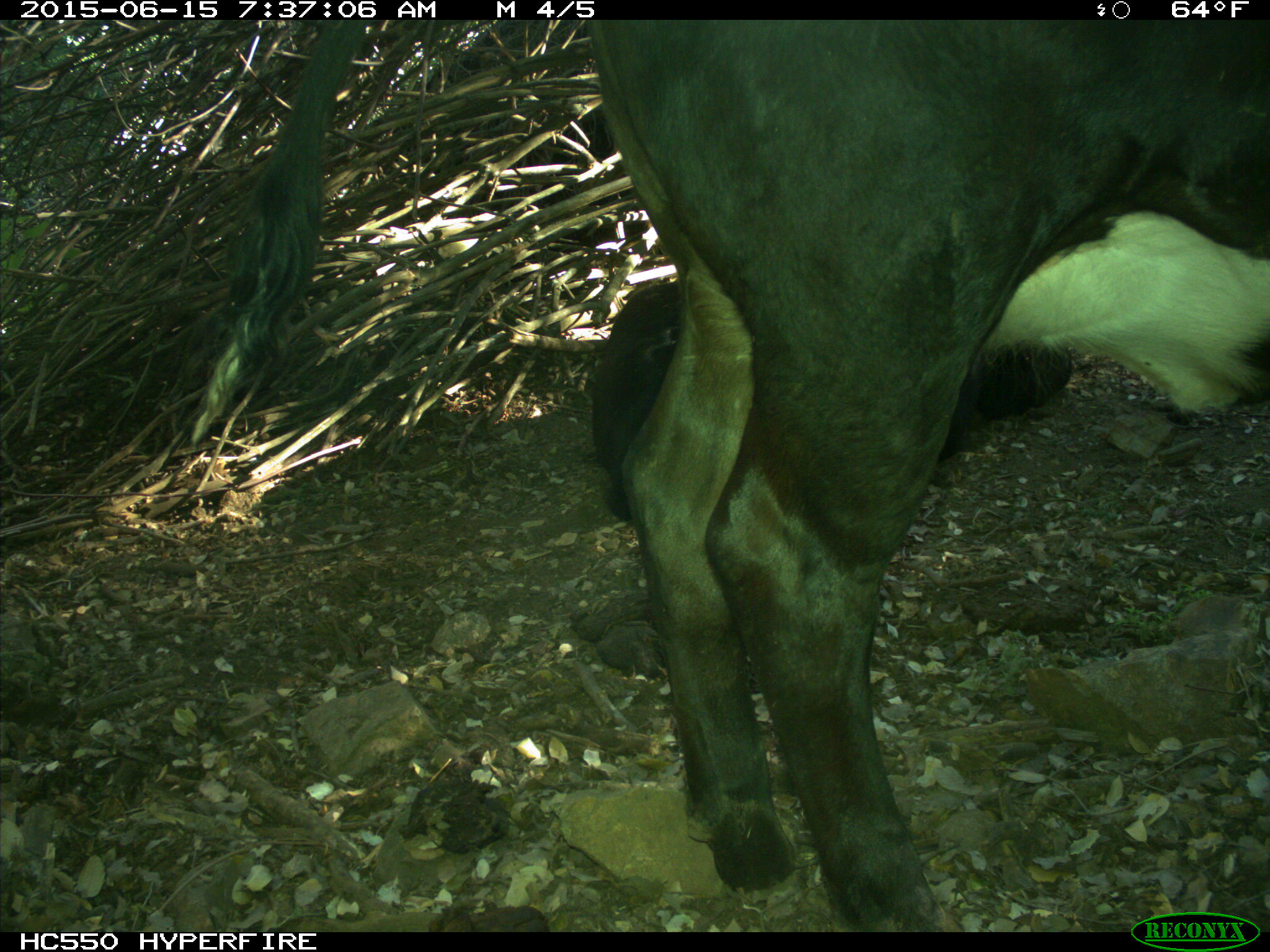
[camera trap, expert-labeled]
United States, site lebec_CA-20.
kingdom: Animalia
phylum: Chordata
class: Mammalia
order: Artiodactyla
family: Bovidae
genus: Bos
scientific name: Bos taurus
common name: domestic cow